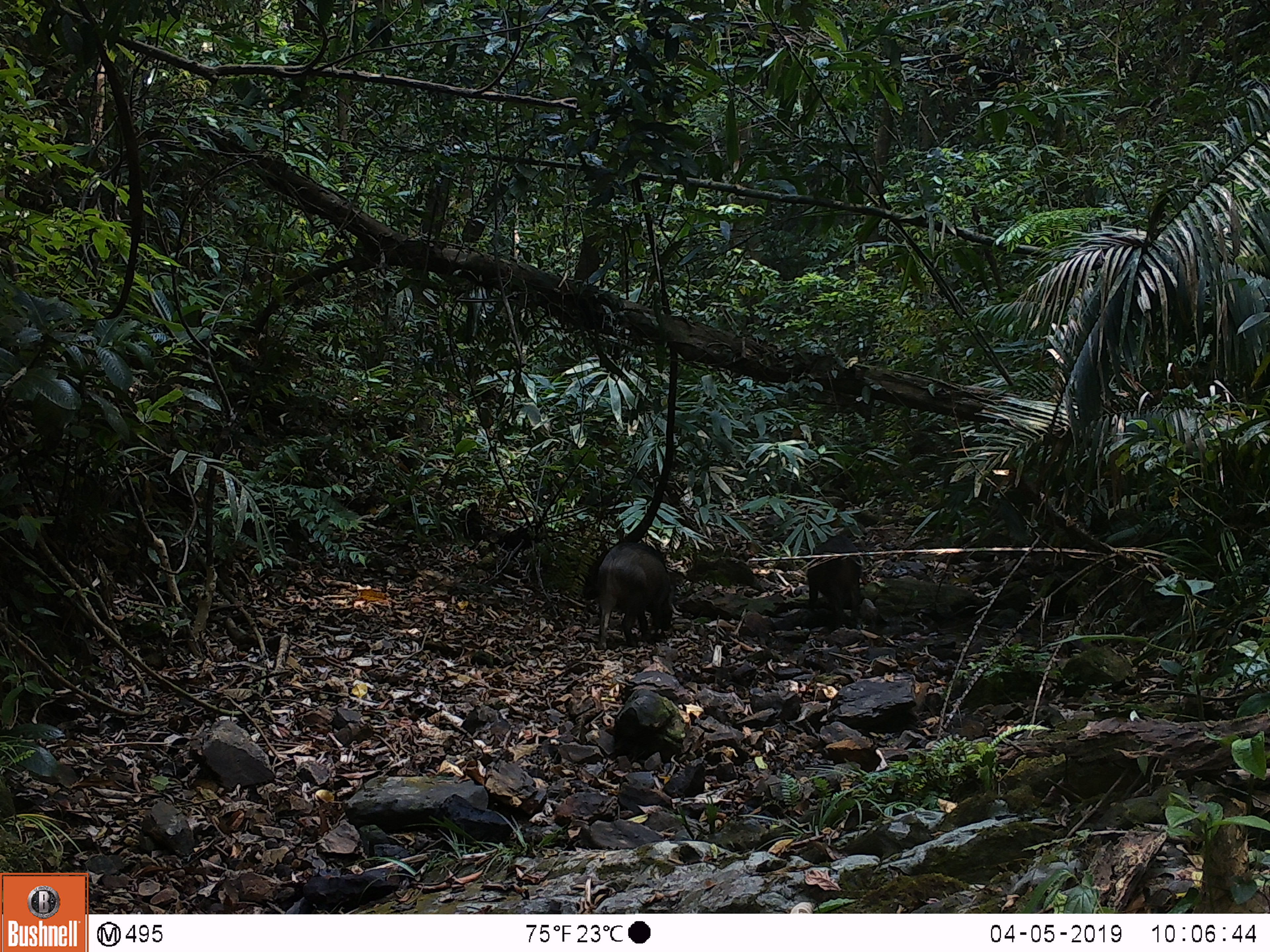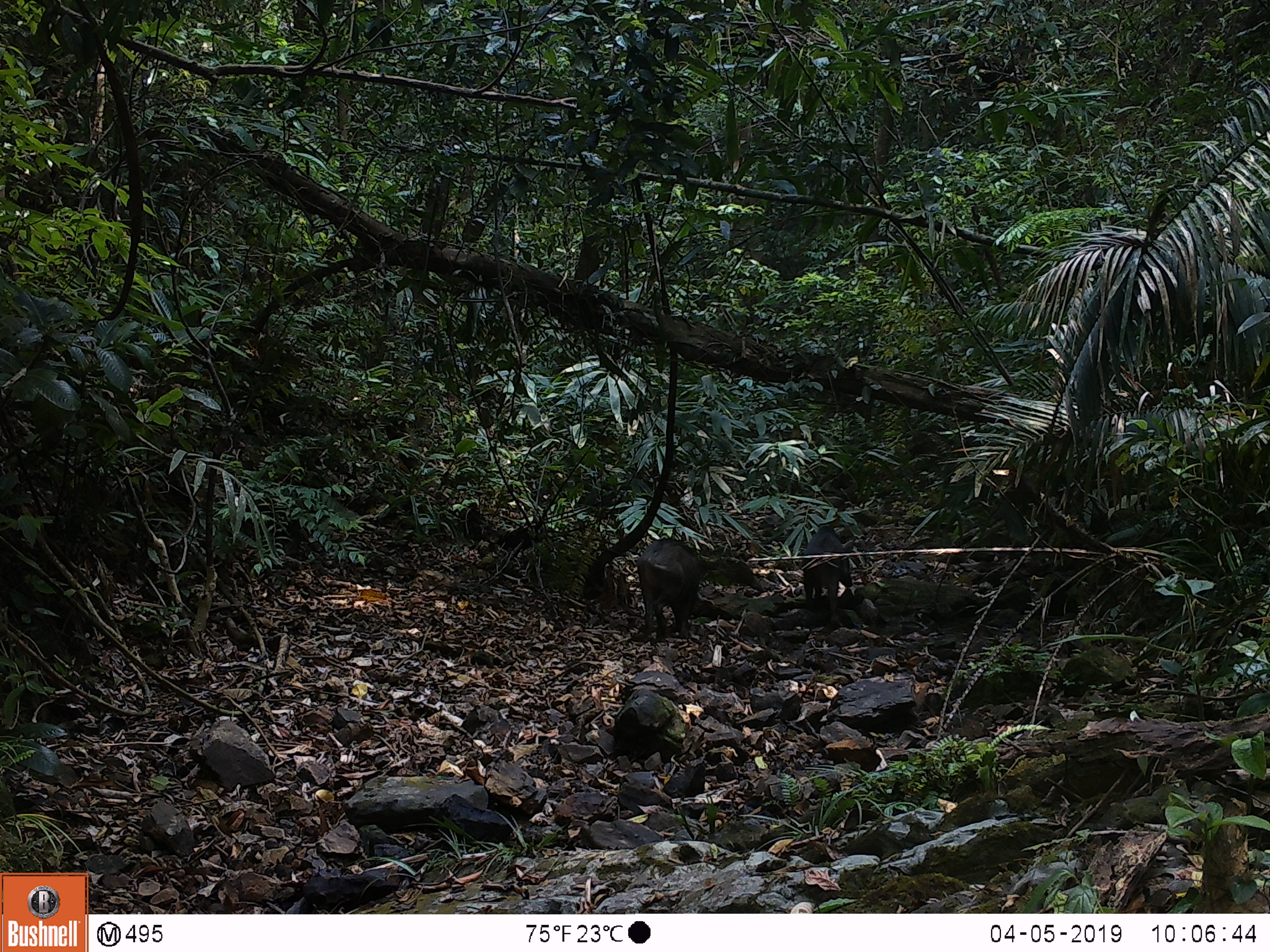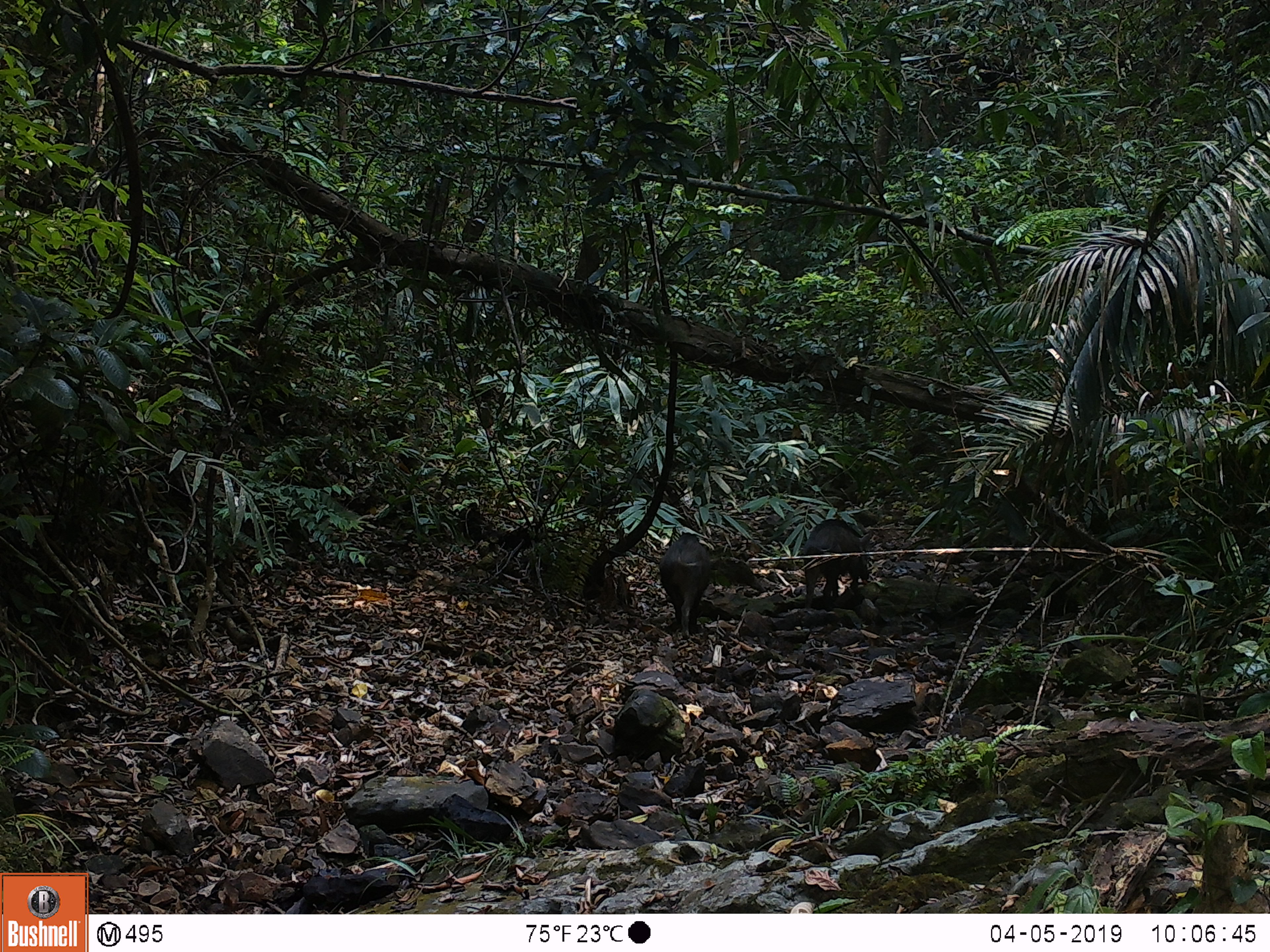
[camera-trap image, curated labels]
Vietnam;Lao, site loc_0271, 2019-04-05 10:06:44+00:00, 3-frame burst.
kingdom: Animalia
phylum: Chordata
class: Mammalia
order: Artiodactyla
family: Suidae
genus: Sus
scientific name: Sus scrofa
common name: eurasian wild pig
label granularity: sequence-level